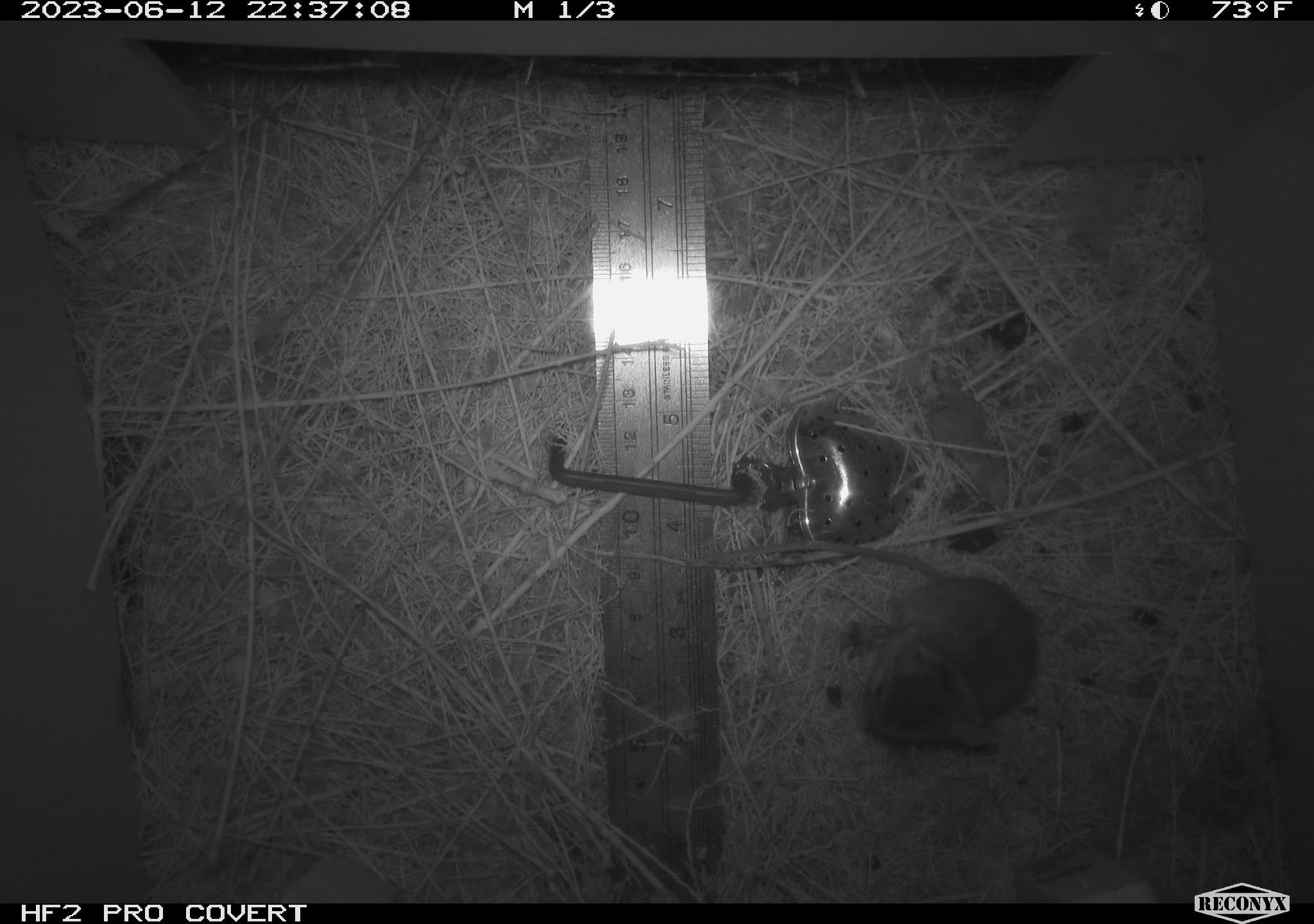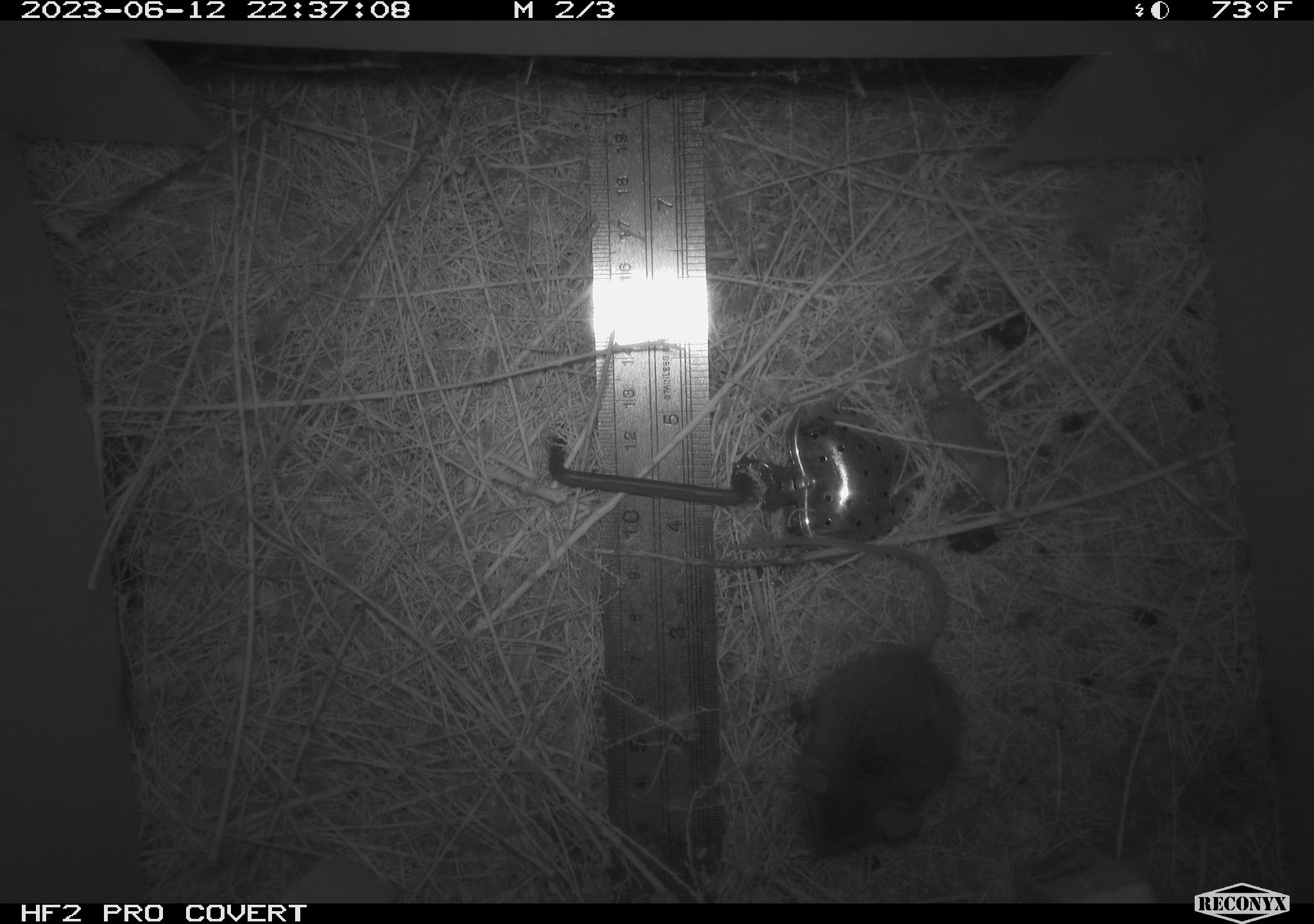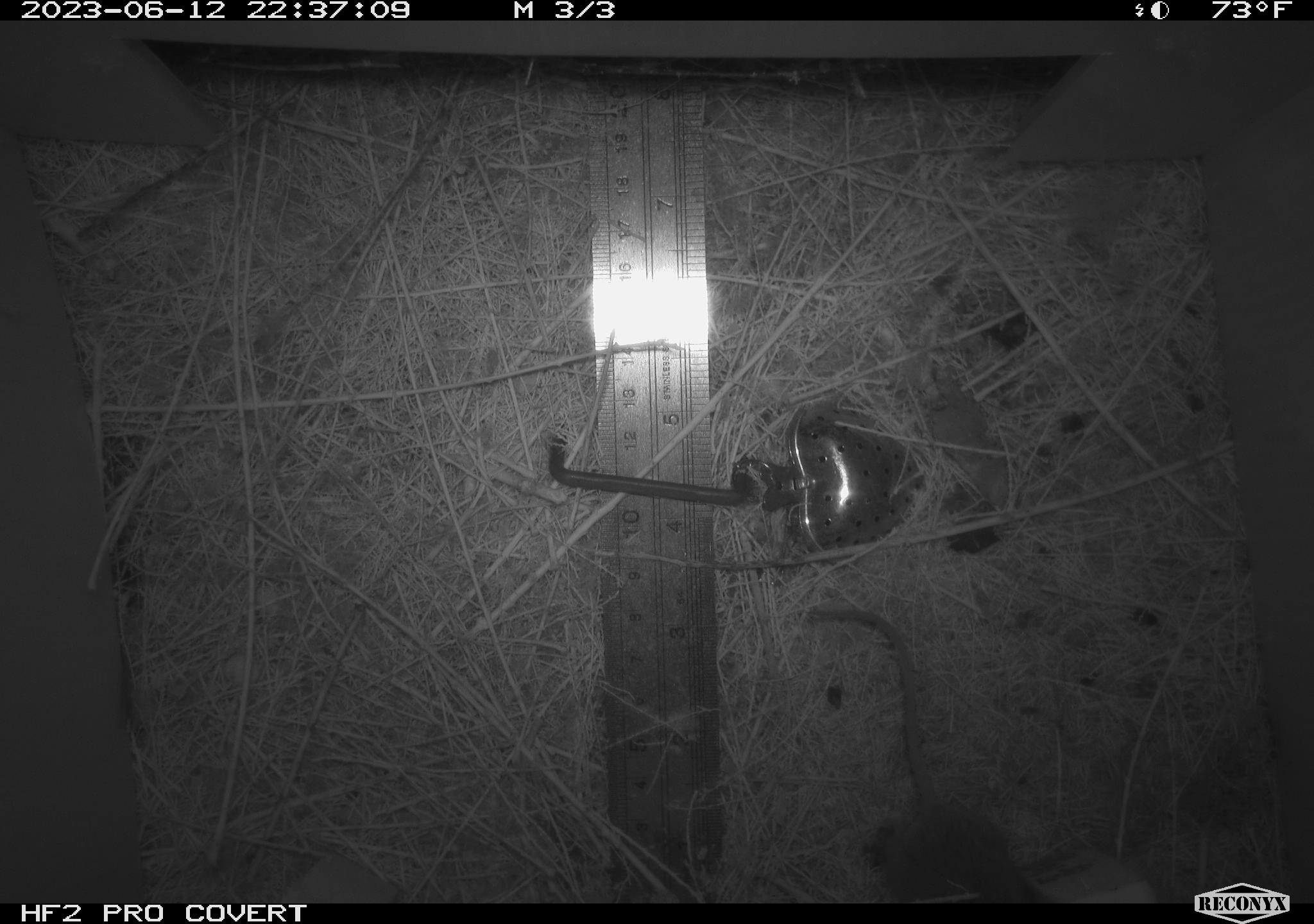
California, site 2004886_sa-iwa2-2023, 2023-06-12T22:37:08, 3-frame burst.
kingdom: Animalia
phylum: Chordata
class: Mammalia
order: Rodentia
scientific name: Rodentia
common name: mouse species